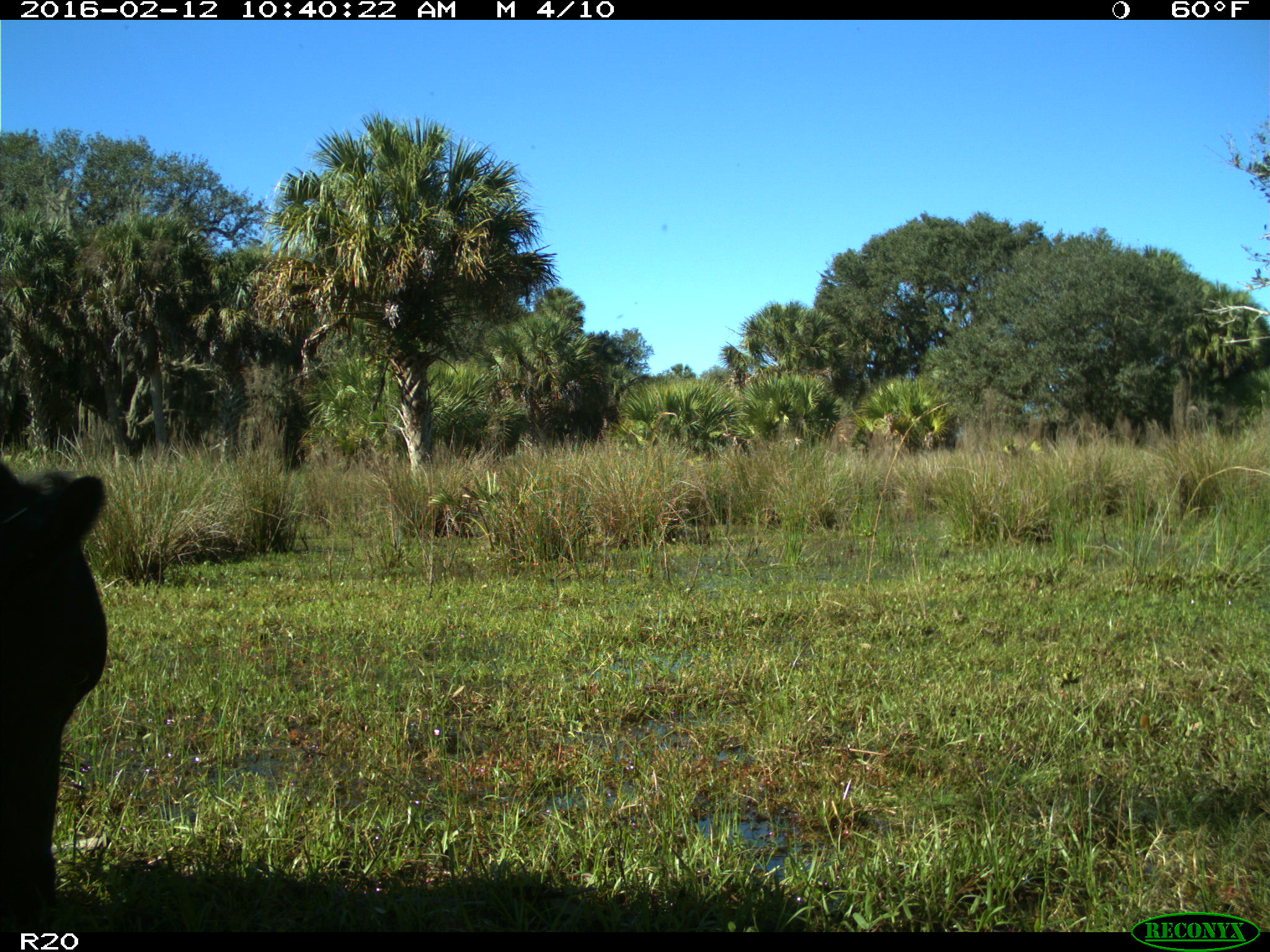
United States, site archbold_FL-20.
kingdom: Animalia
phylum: Chordata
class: Mammalia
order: Artiodactyla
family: Bovidae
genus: Bos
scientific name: Bos taurus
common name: domestic cow